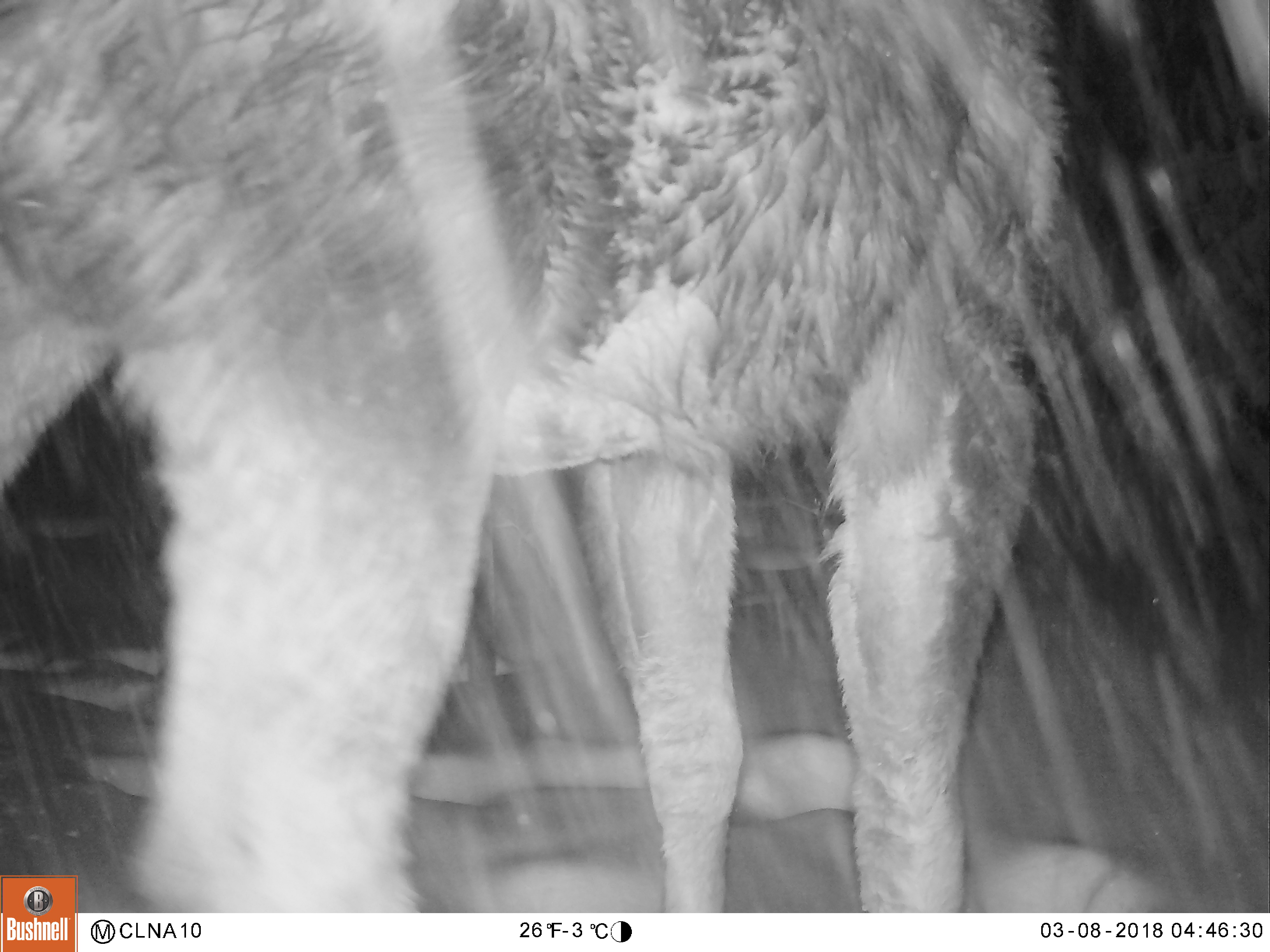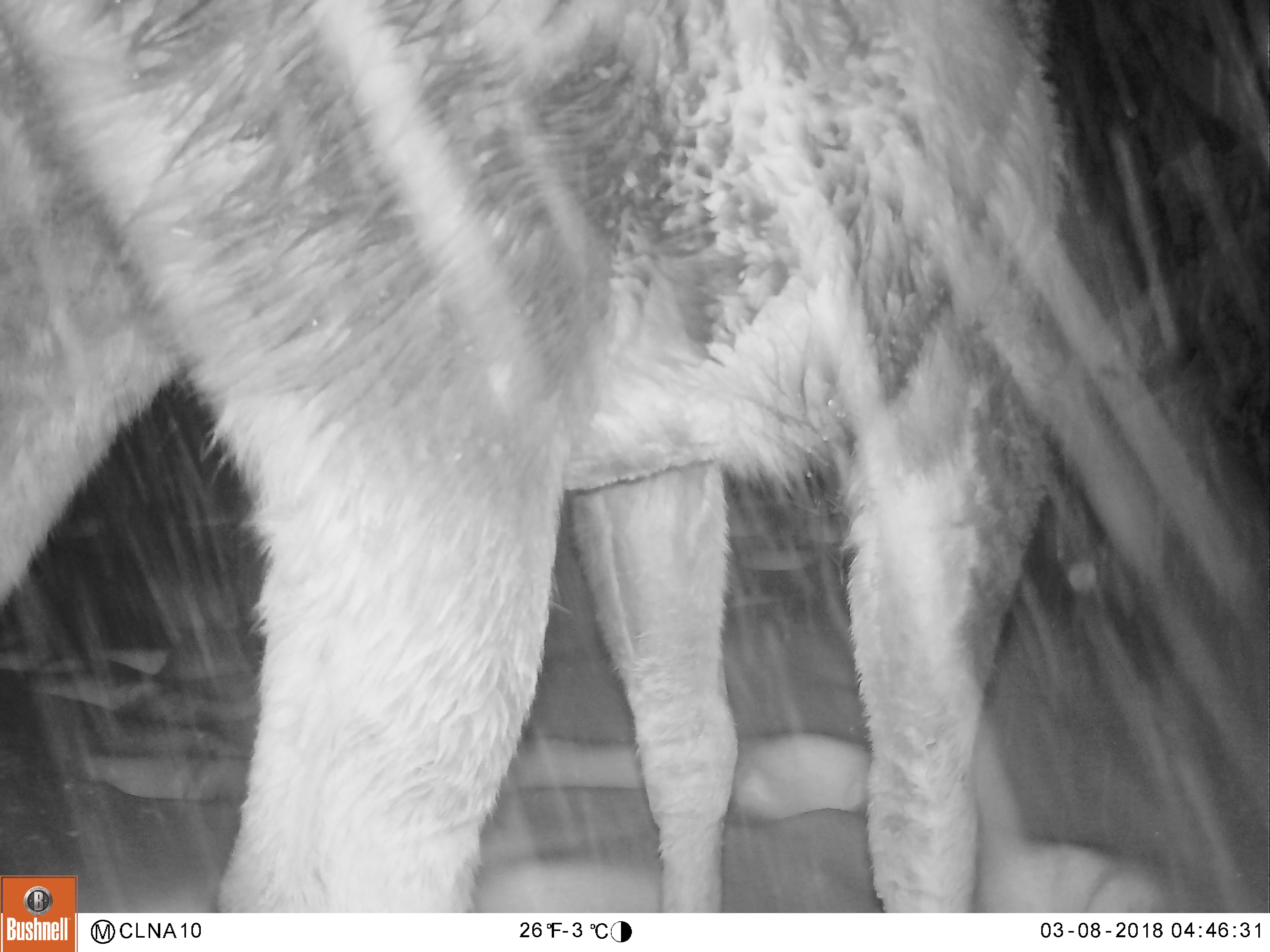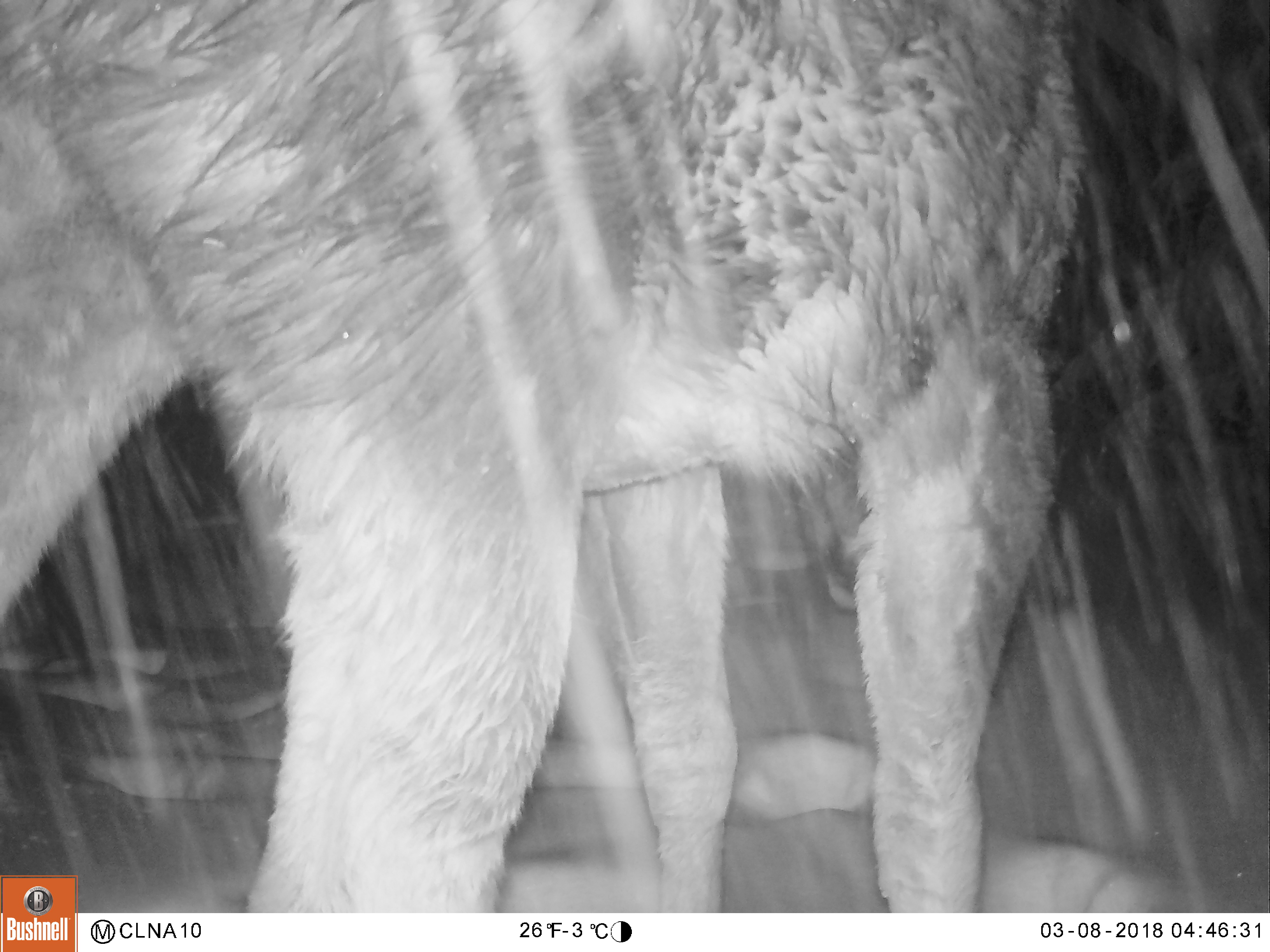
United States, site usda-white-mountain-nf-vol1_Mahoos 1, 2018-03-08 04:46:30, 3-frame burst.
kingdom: Animalia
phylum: Chordata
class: Mammalia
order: Artiodactyla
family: Cervidae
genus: Alces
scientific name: Alces alces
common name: moose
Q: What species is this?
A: Moose (Alces alces).